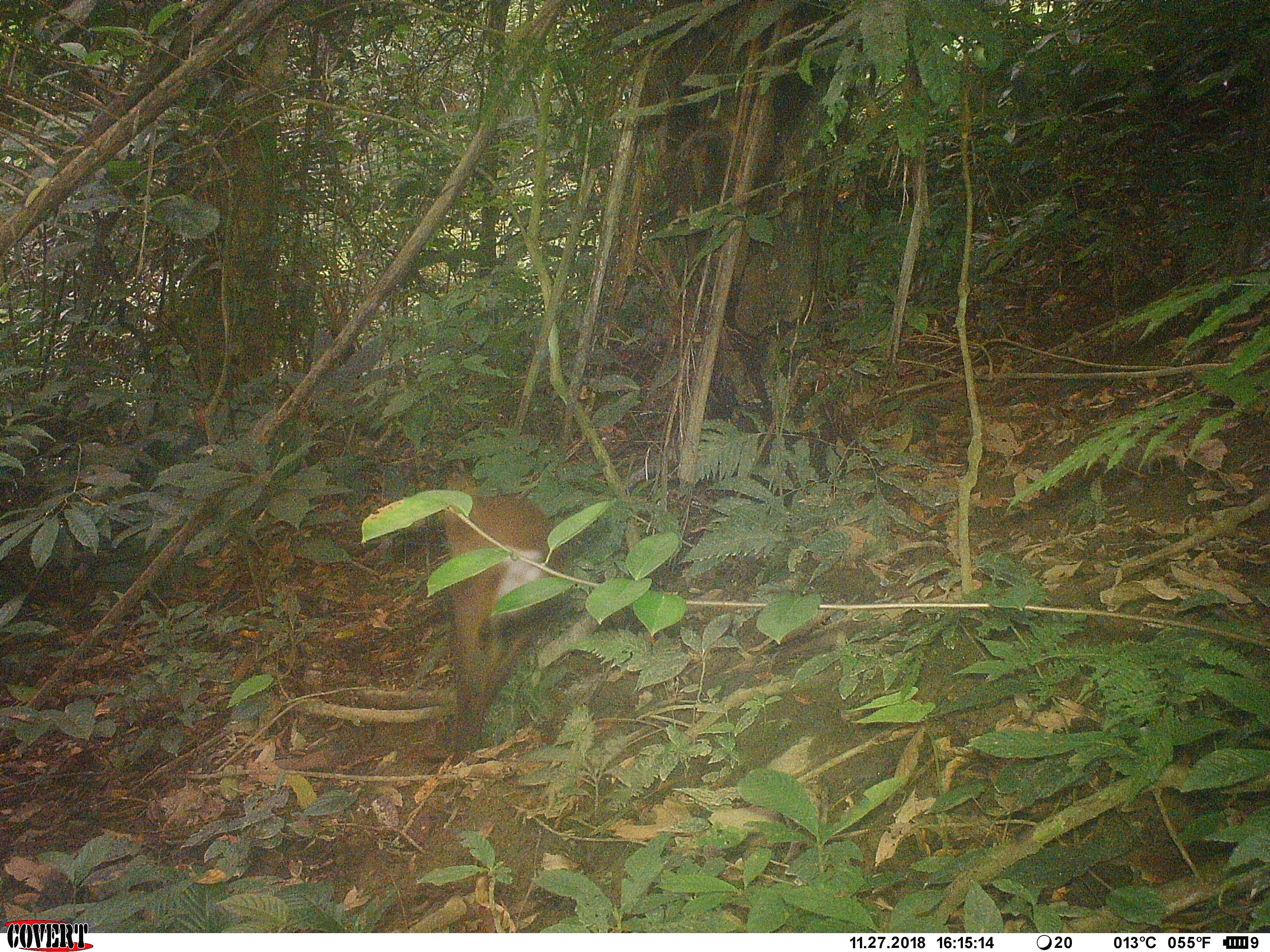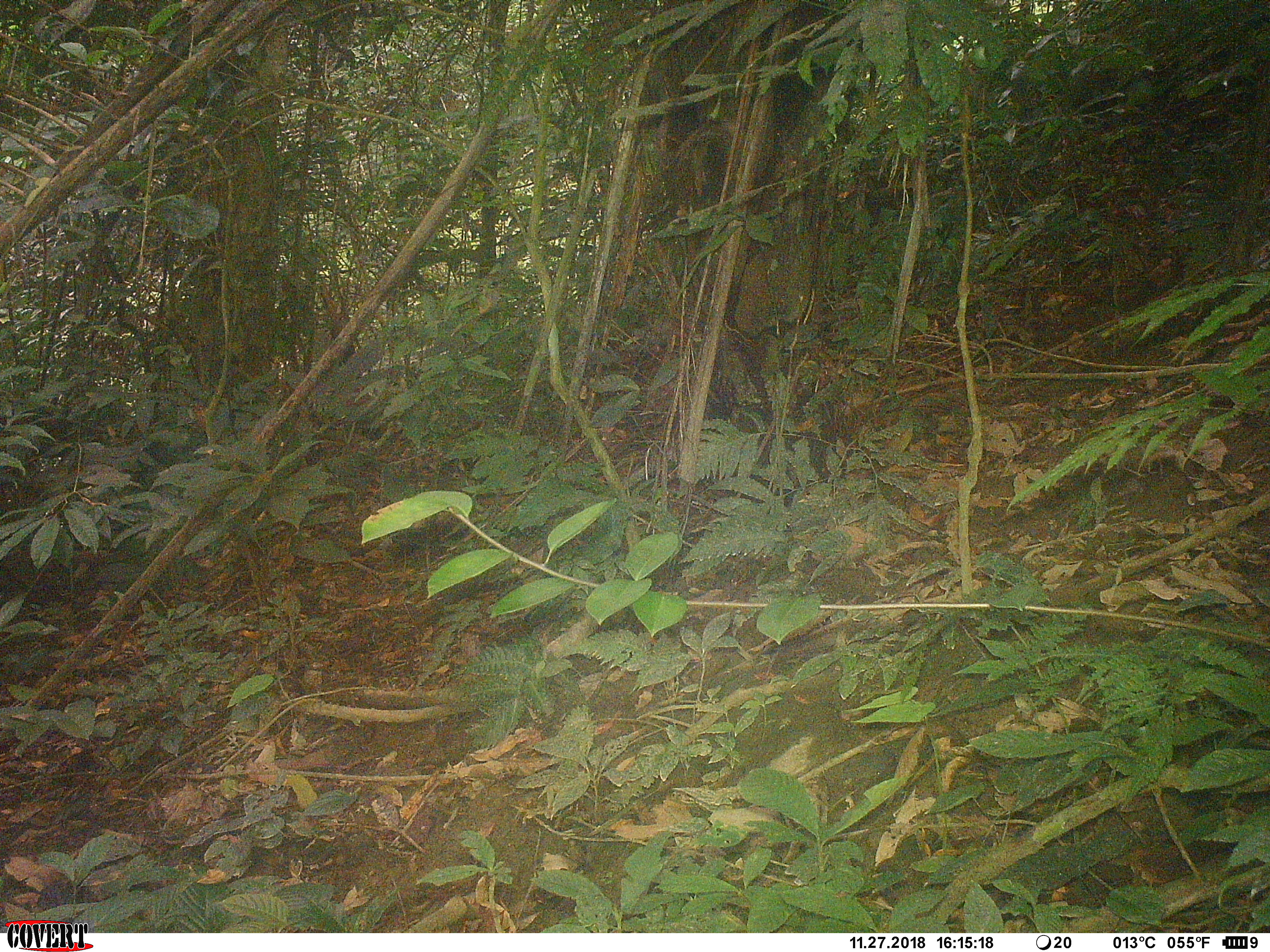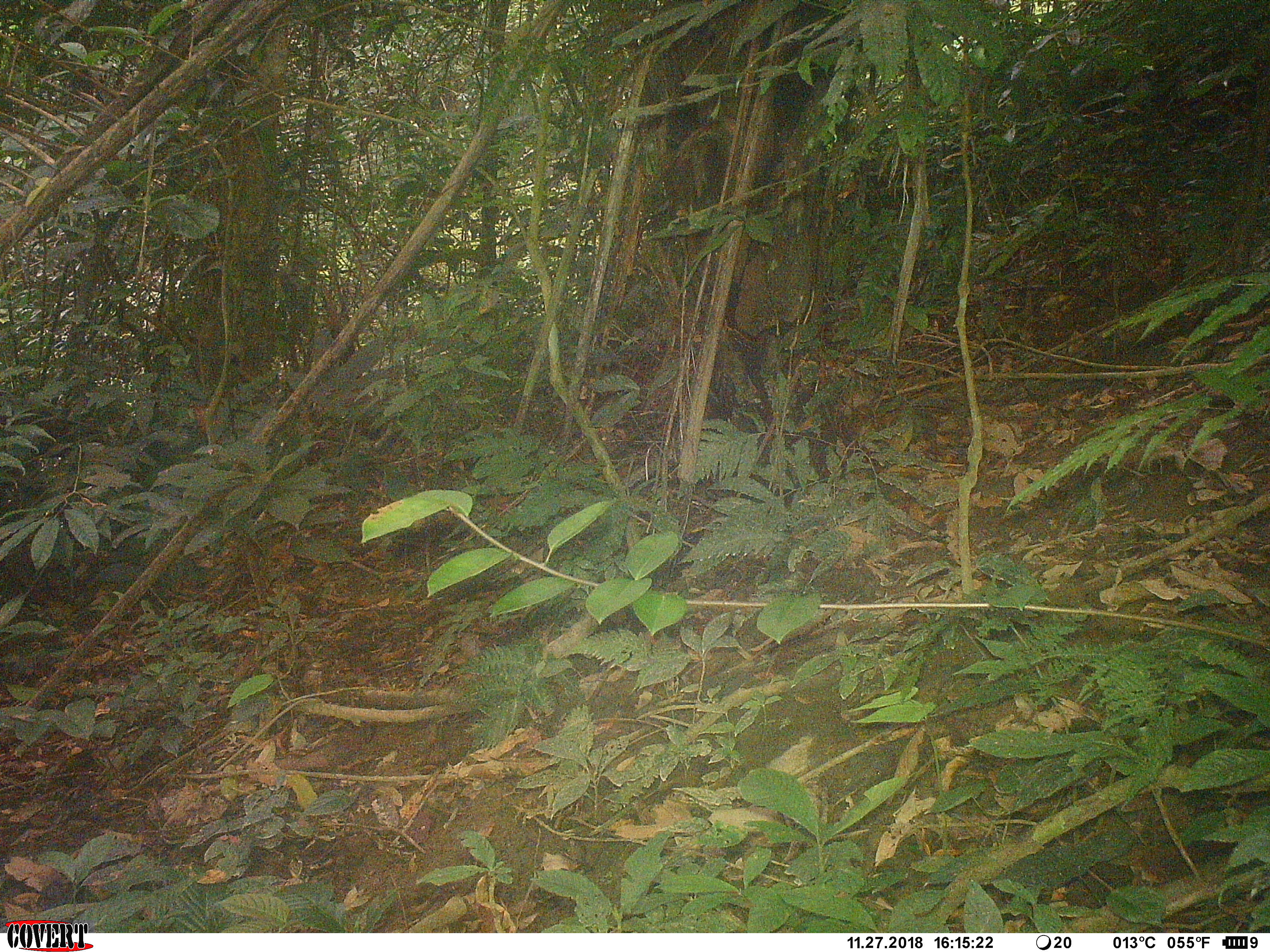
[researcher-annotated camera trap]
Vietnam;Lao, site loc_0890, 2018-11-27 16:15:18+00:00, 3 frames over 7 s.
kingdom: Animalia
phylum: Chordata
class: Mammalia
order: Artiodactyla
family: Cervidae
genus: Muntiacus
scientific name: Muntiacus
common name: muntjacs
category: unidentified muntjac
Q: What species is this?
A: Unidentified muntjac (muntjacs) (Muntiacus).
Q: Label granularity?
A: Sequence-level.